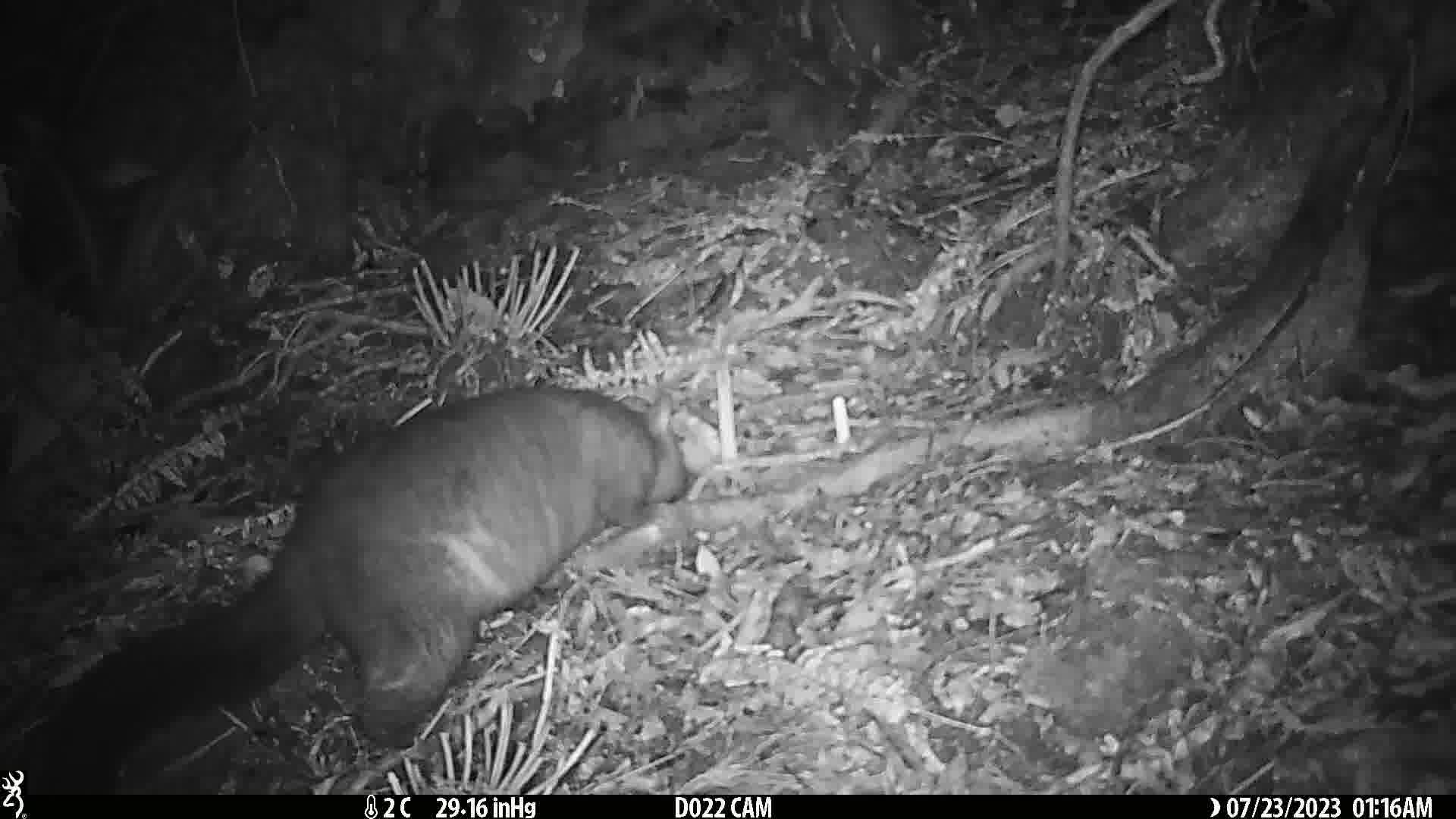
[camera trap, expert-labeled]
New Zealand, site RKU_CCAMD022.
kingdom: Animalia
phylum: Chordata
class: Mammalia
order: Diprotodontia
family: Phalangeridae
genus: Trichosurus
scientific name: Trichosurus vulpecula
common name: common brushtail possum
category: possum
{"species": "possum (common brushtail possum) (Trichosurus vulpecula)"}